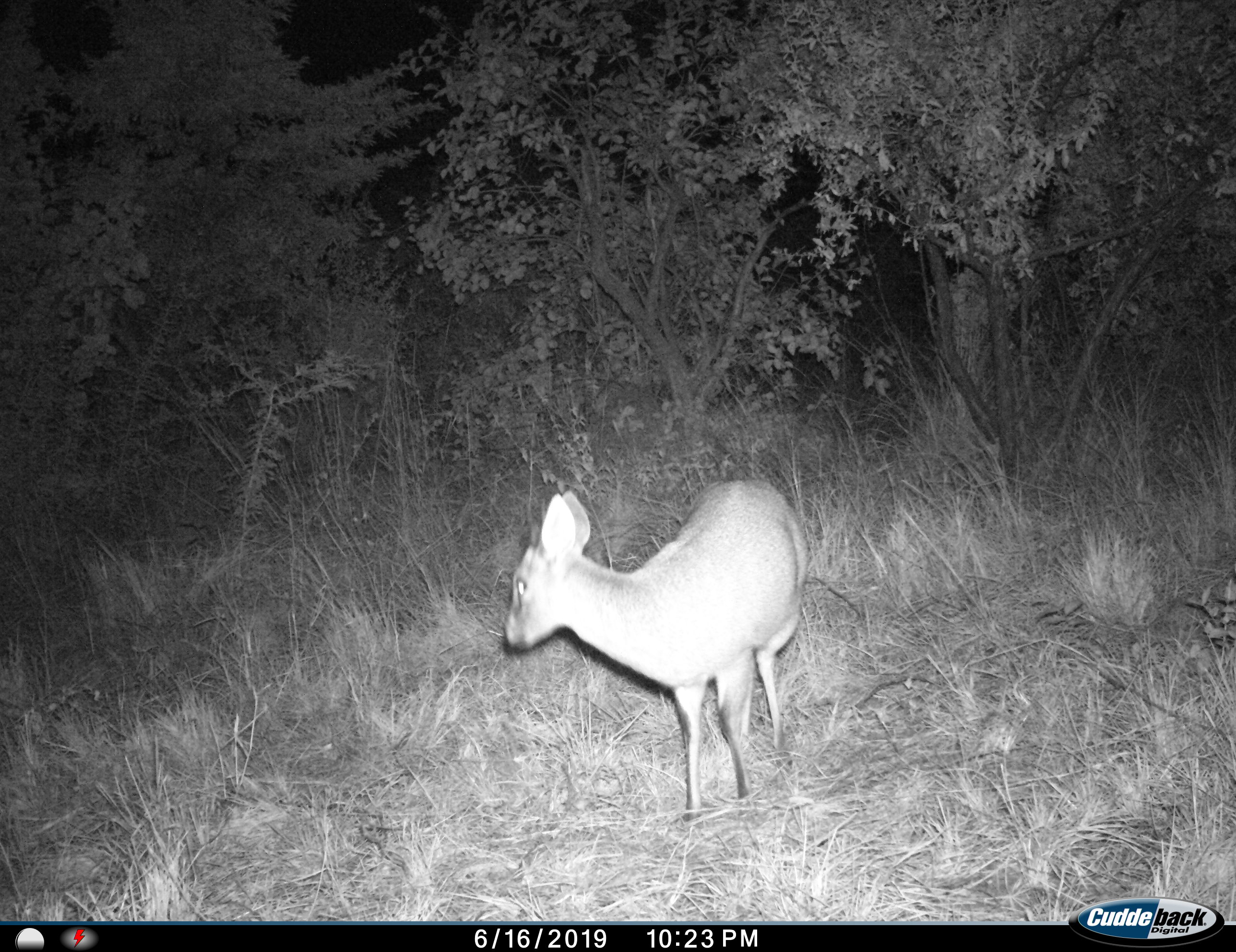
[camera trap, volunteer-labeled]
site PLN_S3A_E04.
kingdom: Animalia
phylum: Chordata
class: Mammalia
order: Artiodactyla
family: Bovidae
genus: Raphicerus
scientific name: Raphicerus campestris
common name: steenbok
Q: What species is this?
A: Steenbok (Raphicerus campestris).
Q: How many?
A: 1.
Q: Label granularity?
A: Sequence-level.